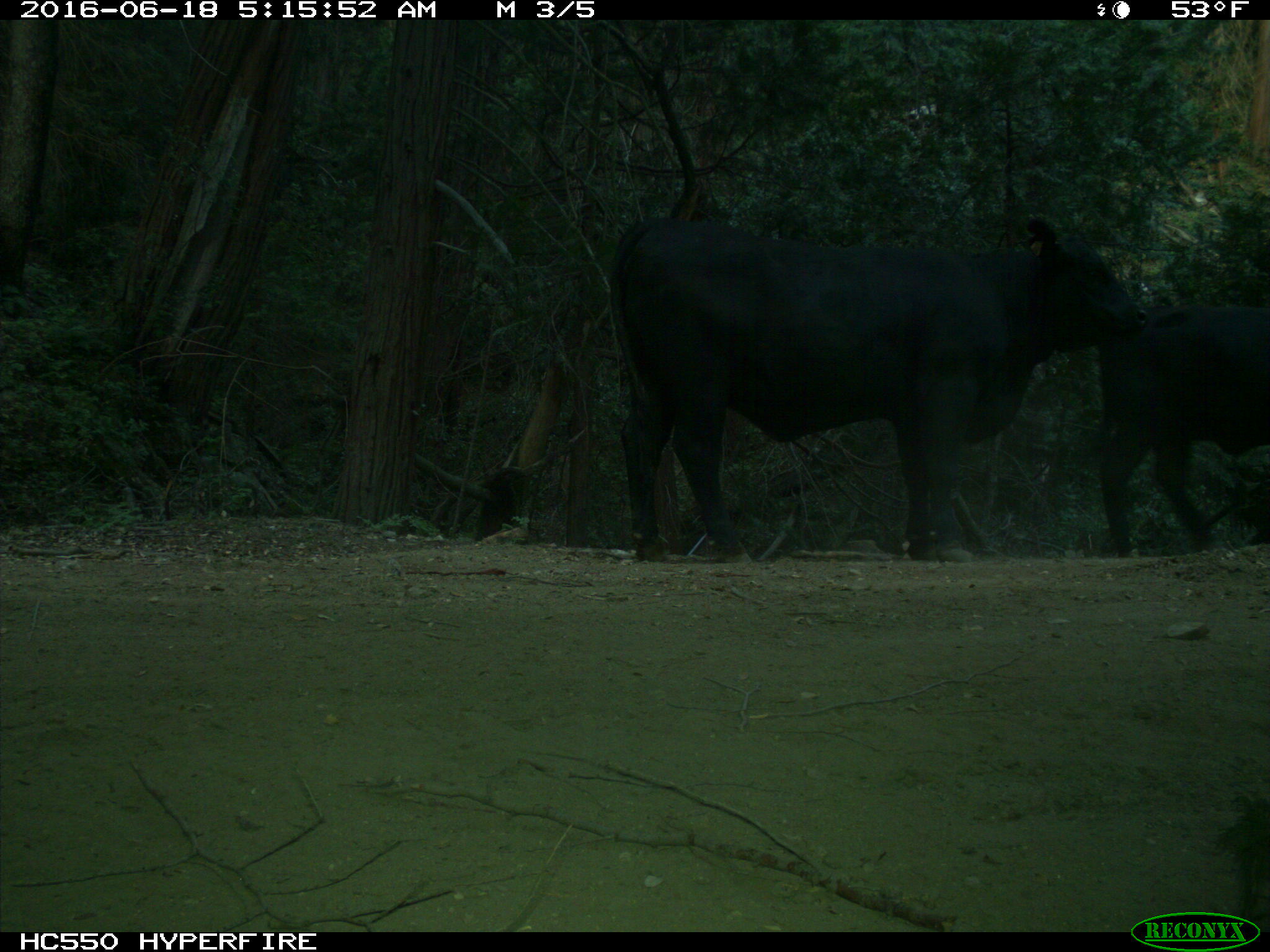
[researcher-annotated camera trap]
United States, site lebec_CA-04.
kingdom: Animalia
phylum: Chordata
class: Mammalia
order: Artiodactyla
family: Bovidae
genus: Bos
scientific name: Bos taurus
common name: domestic cow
Bos taurus (domestic cow).